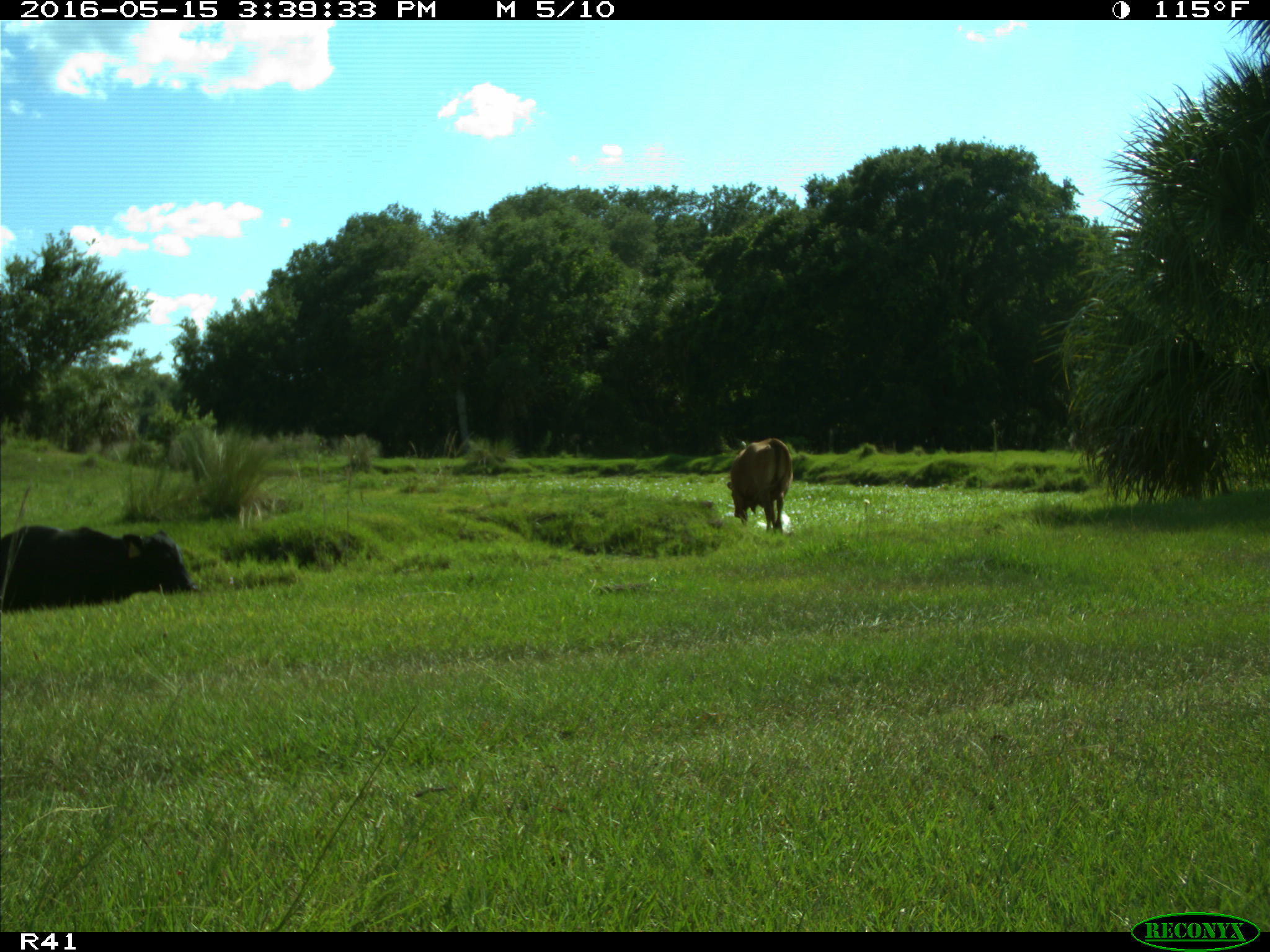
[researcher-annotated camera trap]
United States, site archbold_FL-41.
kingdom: Animalia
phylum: Chordata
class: Mammalia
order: Artiodactyla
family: Bovidae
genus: Bos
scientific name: Bos taurus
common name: domestic cow